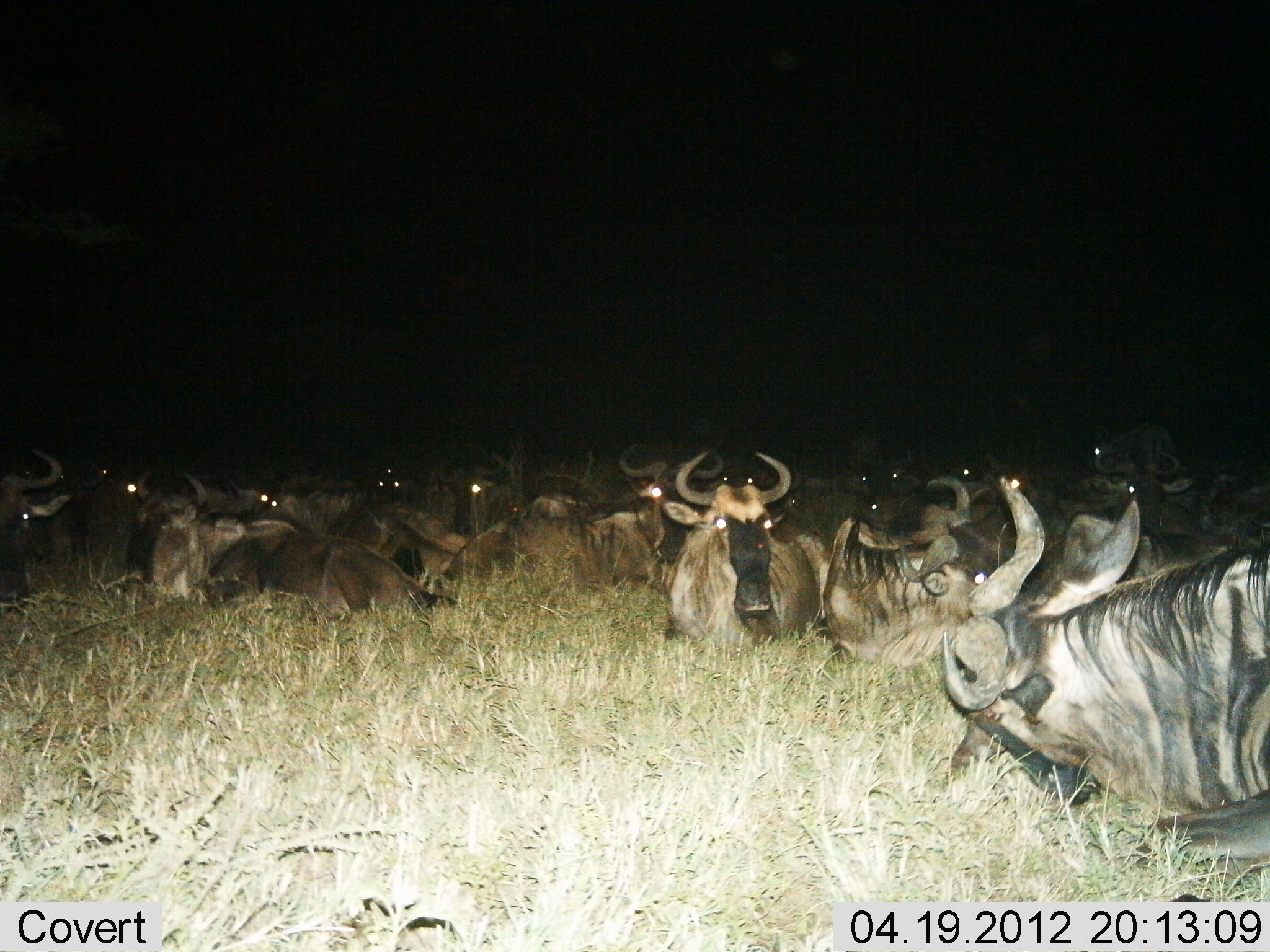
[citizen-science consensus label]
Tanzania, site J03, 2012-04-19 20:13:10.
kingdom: Animalia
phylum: Chordata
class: Mammalia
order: Artiodactyla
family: Bovidae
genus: Connochaetes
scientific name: Connochaetes taurinus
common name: blue wildebeest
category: wildebeest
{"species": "wildebeest (blue wildebeest) (Connochaetes taurinus)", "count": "11-50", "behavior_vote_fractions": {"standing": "4%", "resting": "96%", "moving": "4%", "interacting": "0%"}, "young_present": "0%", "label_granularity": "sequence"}